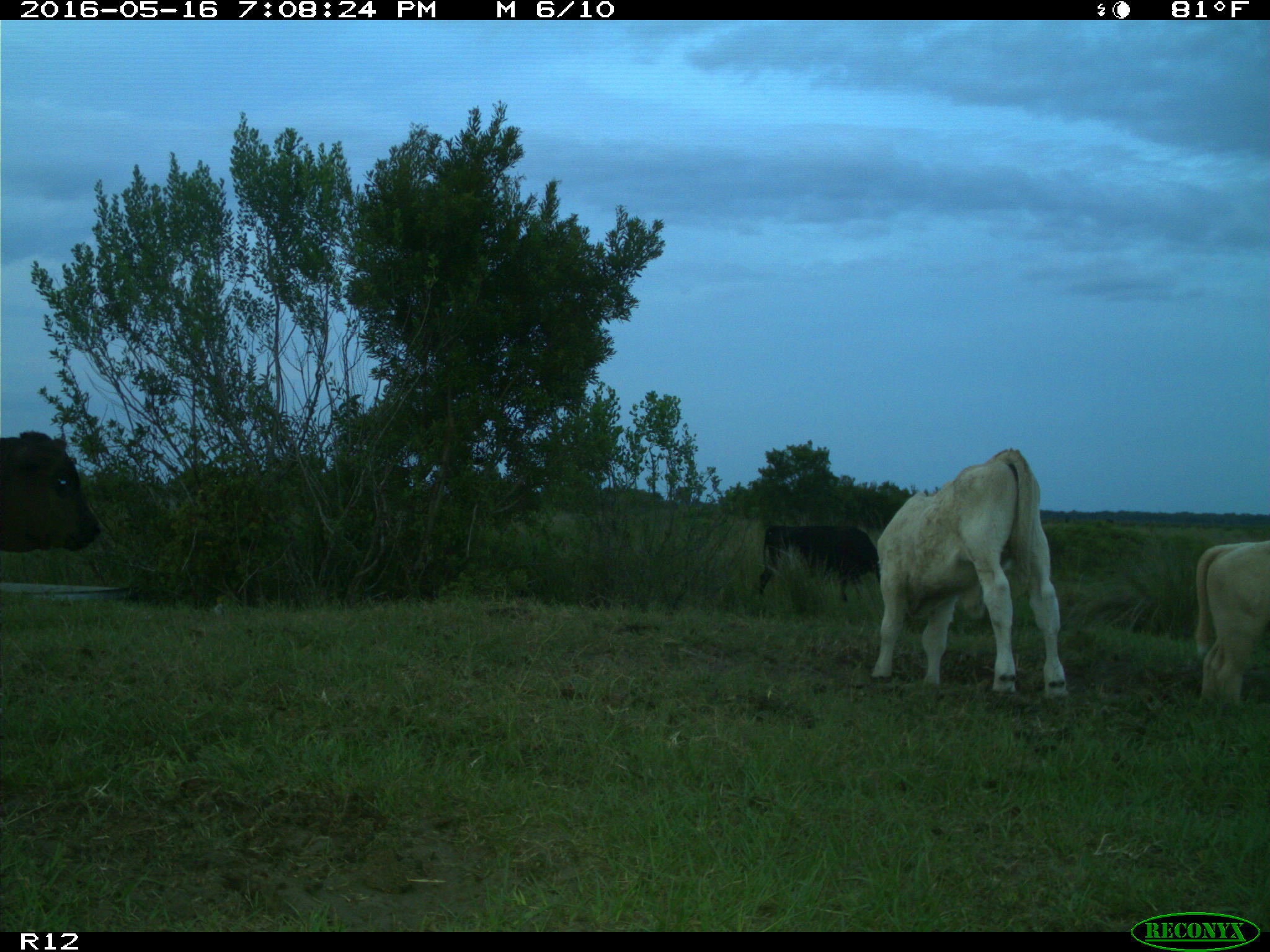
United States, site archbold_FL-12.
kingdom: Animalia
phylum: Chordata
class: Mammalia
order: Artiodactyla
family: Bovidae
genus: Bos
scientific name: Bos taurus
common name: domestic cow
Bos taurus (domestic cow).